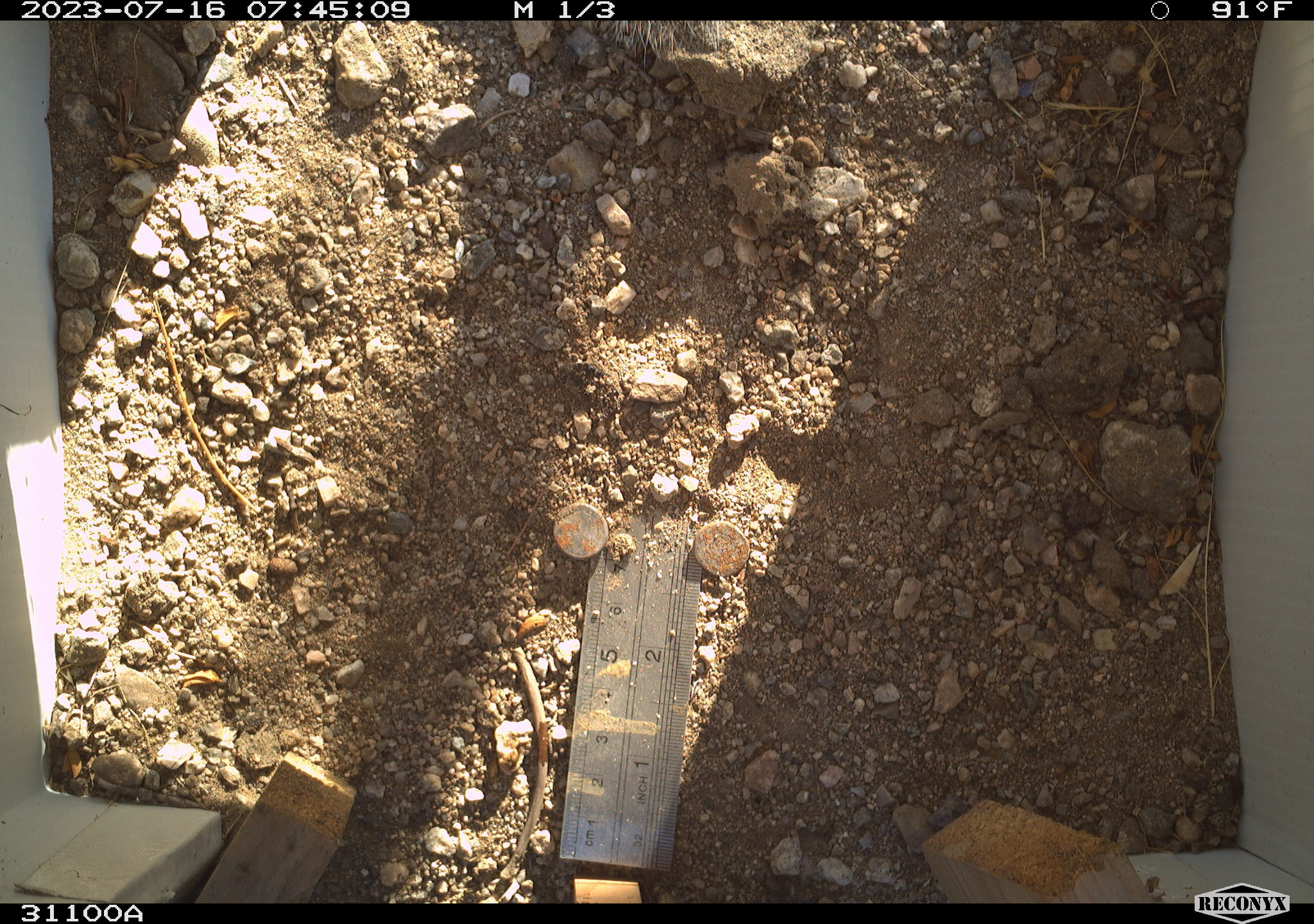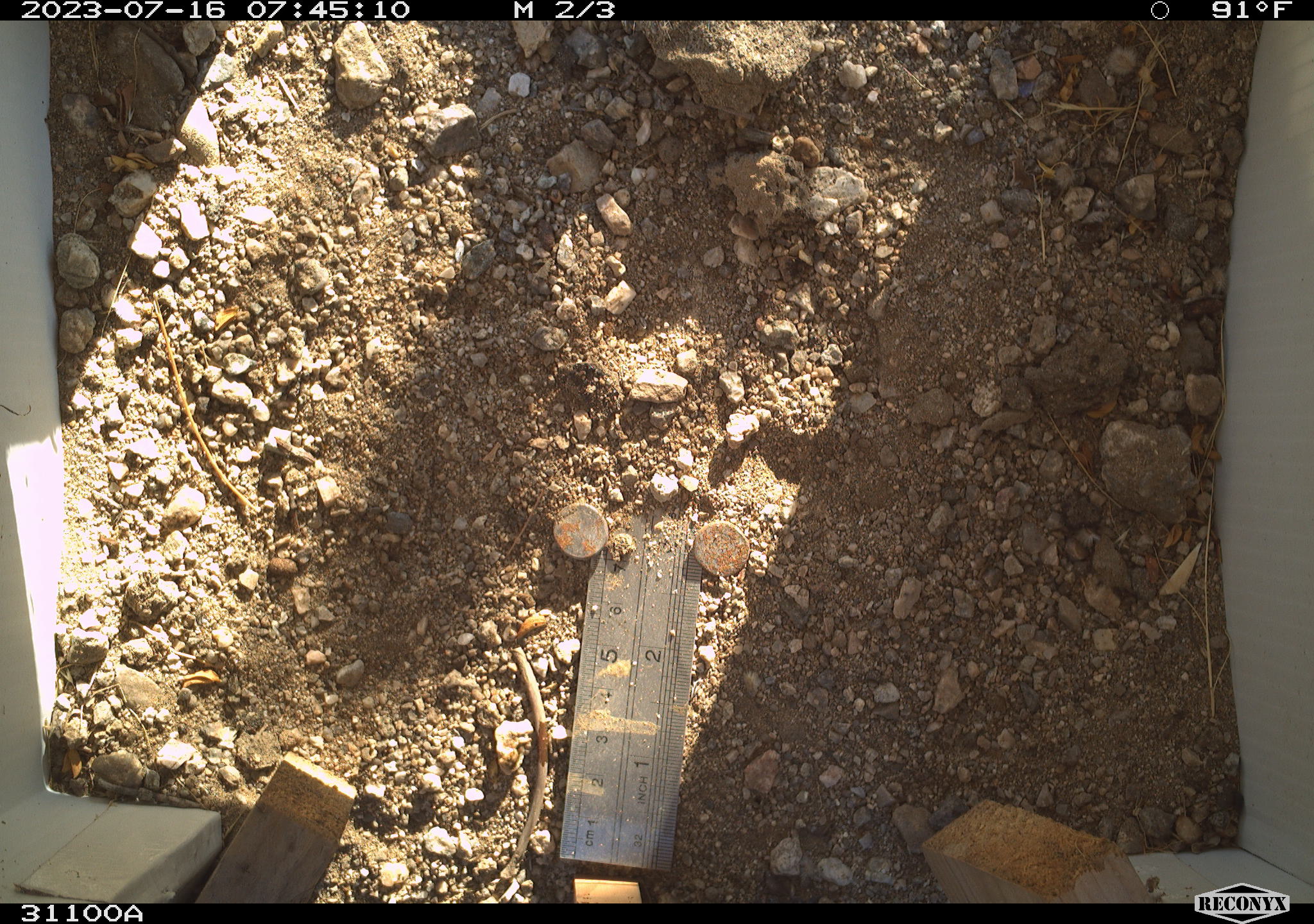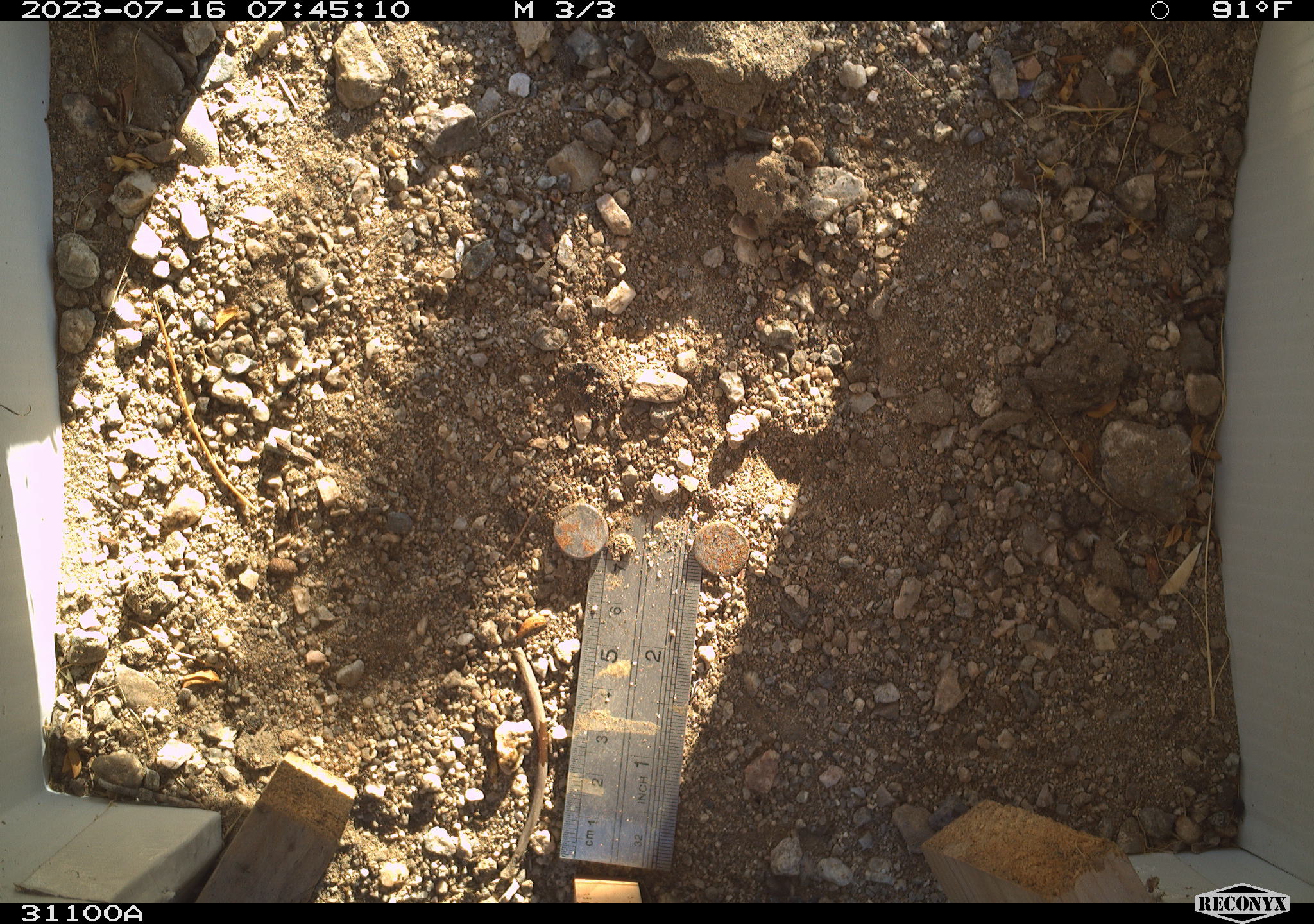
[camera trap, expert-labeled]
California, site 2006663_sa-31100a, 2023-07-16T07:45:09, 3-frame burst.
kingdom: Animalia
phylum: Chordata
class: Mammalia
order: Rodentia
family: Sciuridae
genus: Ammospermophilus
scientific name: Ammospermophilus leucurus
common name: white-tailed antelope squirrel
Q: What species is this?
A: White-tailed antelope squirrel (Ammospermophilus leucurus).